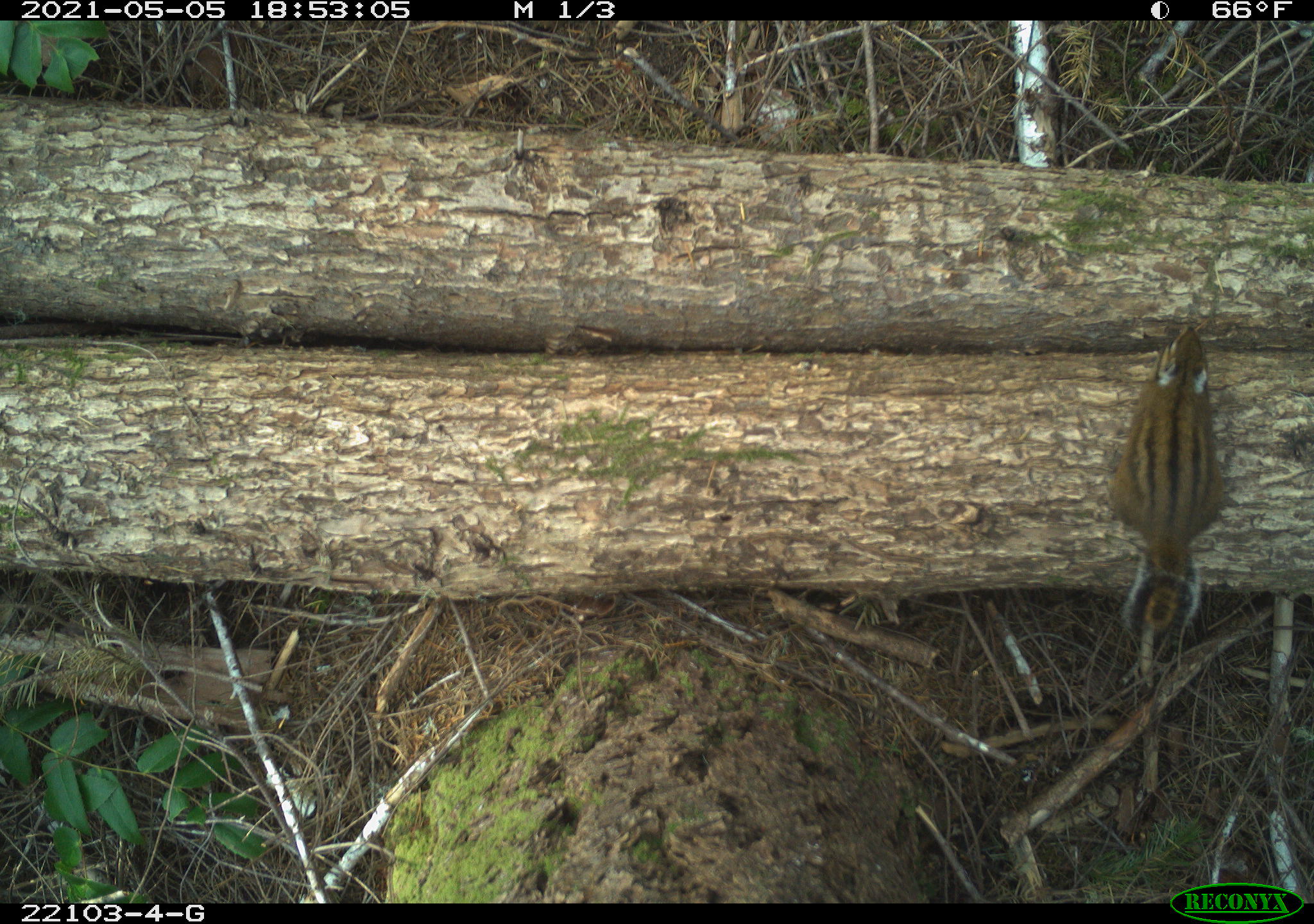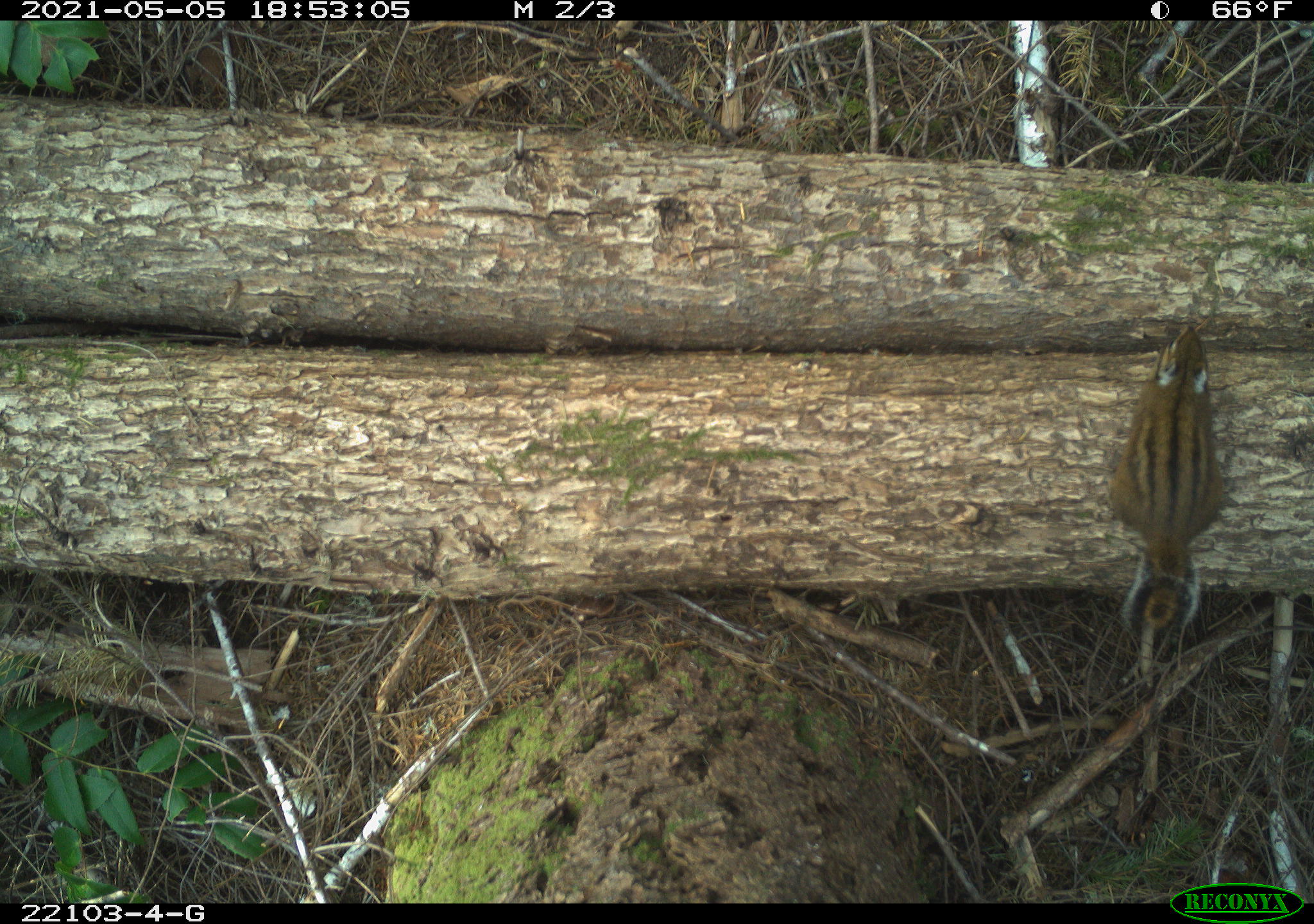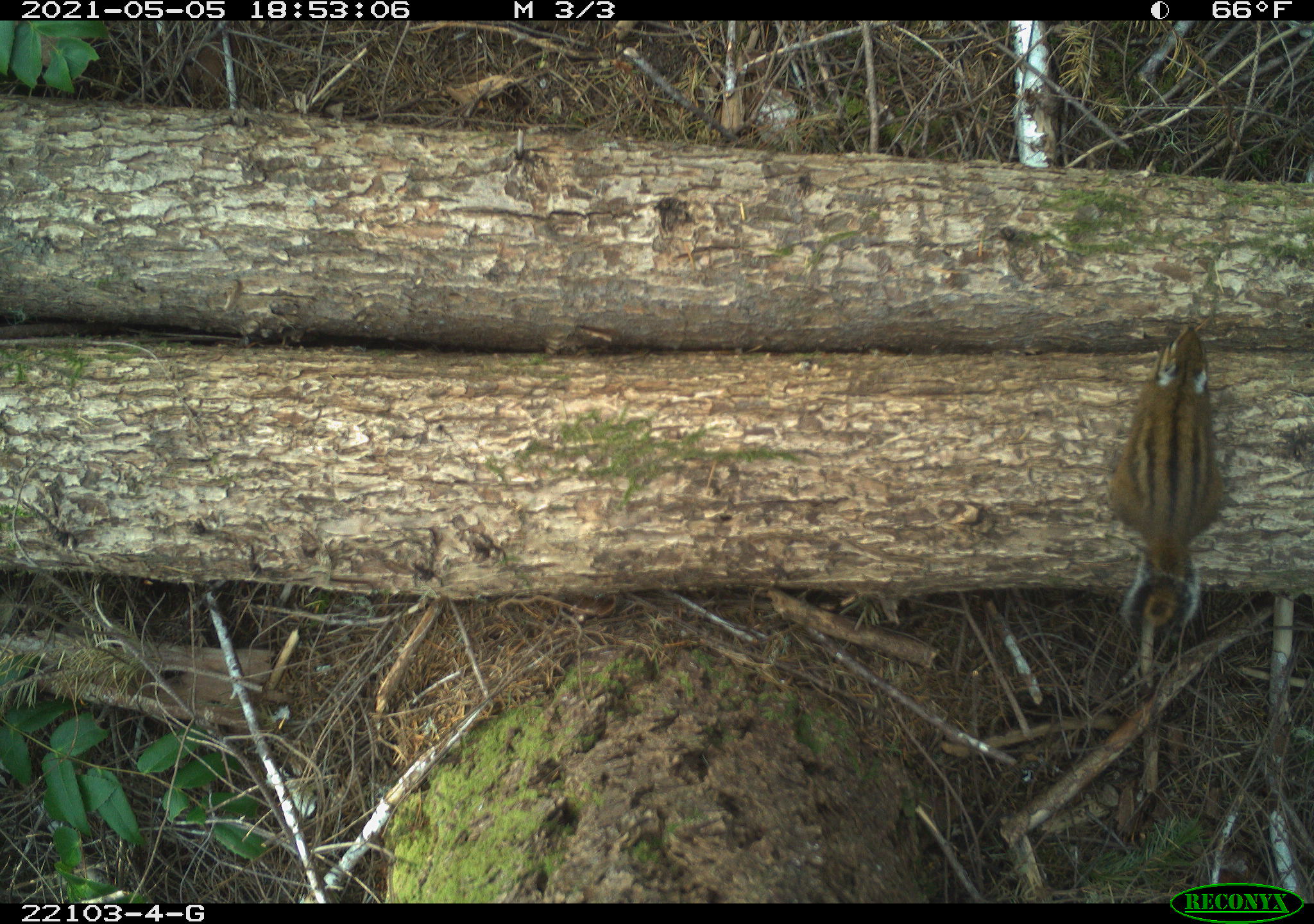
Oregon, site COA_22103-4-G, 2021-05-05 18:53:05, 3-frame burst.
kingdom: Animalia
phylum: Chordata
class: Mammalia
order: Rodentia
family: Sciuridae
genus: Neotamias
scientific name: Neotamias townsendii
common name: townsend's chipmunk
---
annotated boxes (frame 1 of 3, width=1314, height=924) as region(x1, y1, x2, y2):
townsend's chipmunk: region(1081, 314, 1261, 656)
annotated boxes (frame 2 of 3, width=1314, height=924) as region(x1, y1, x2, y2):
townsend's chipmunk: region(1084, 309, 1246, 662)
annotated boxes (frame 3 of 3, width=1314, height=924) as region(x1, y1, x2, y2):
townsend's chipmunk: region(1081, 308, 1249, 670)